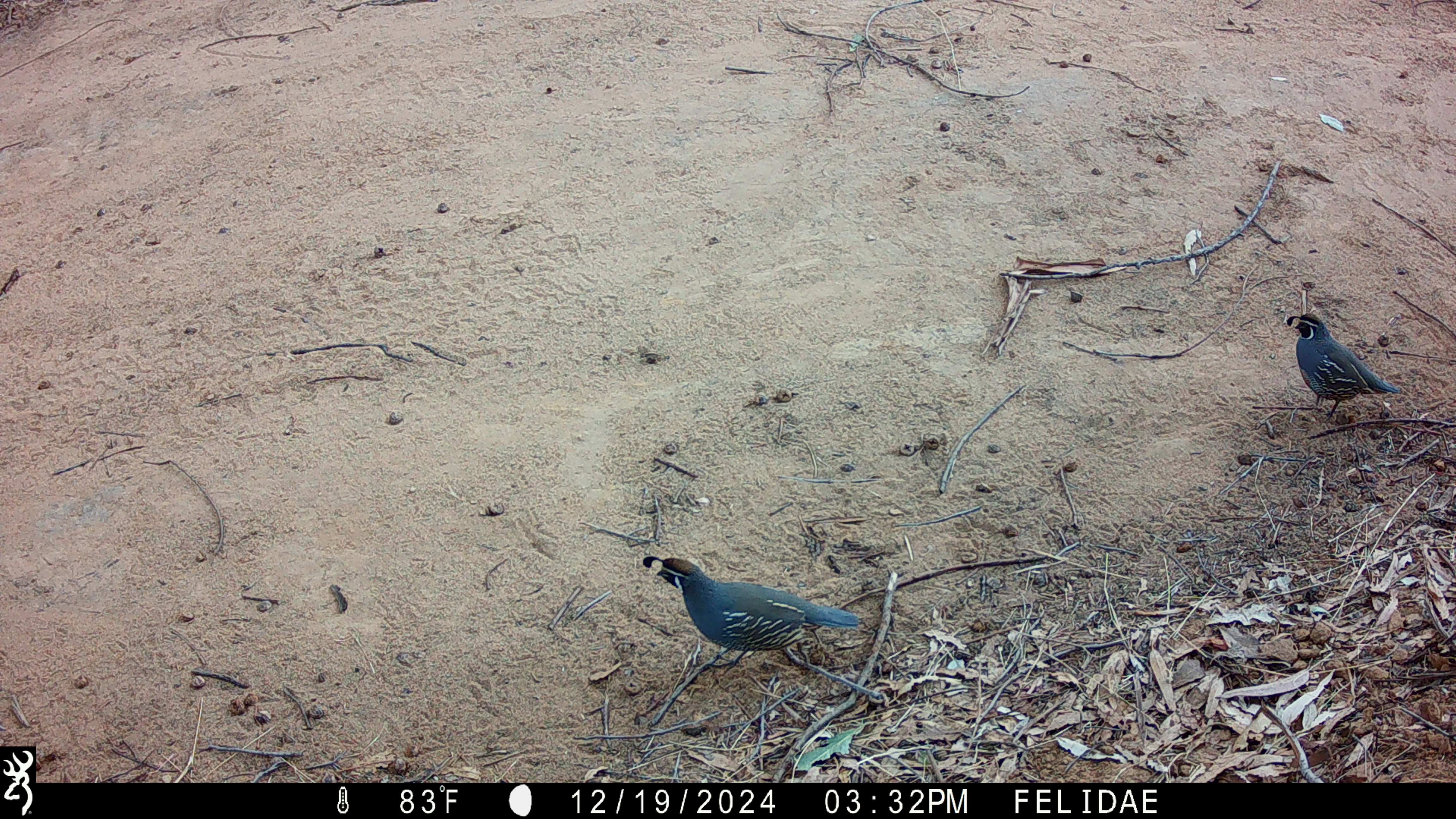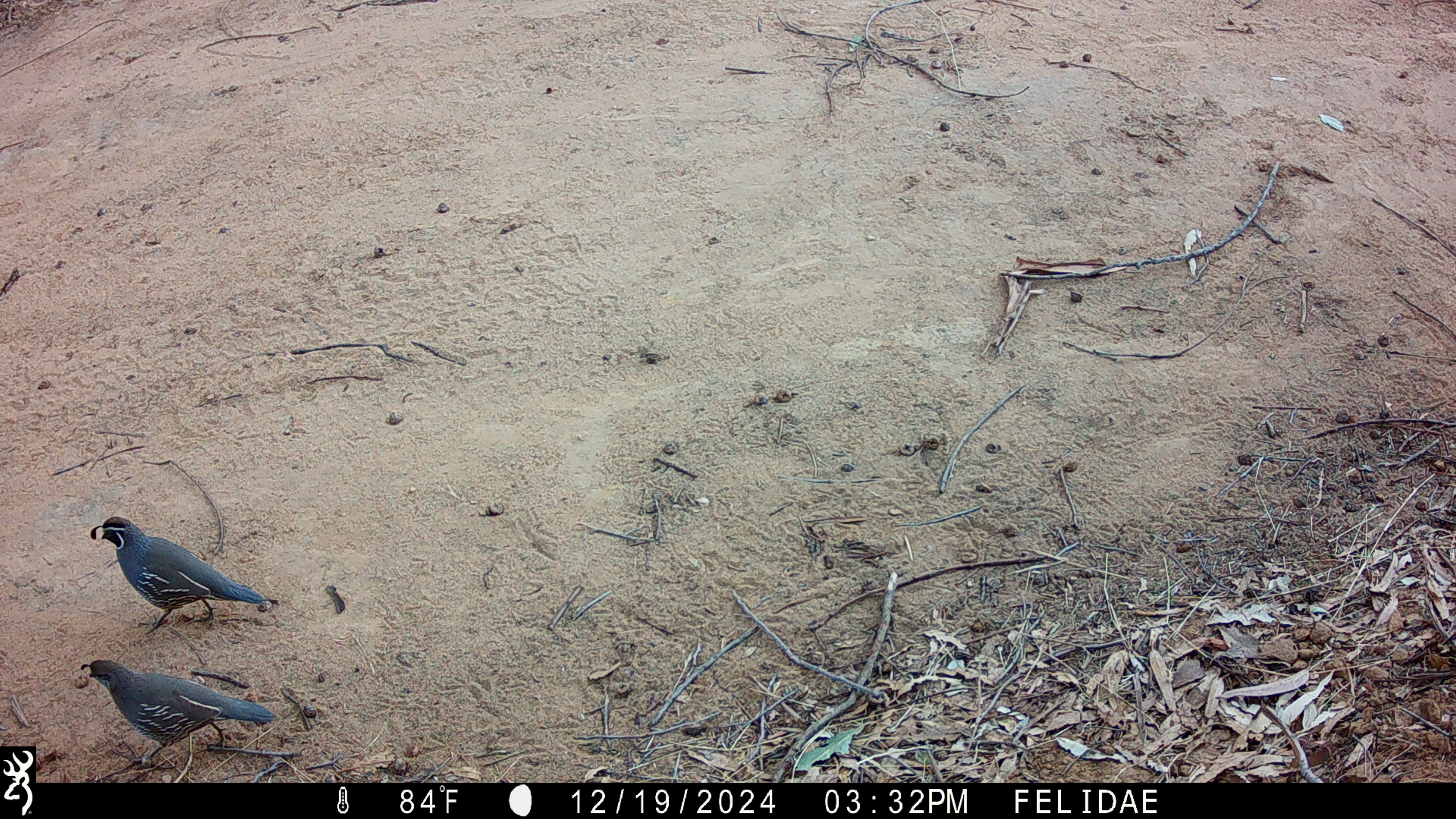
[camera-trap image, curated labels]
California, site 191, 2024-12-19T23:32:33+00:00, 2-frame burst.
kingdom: Animalia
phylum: Chordata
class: Aves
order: Galliformes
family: Odontophoridae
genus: Callipepla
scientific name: Callipepla californica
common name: california quail